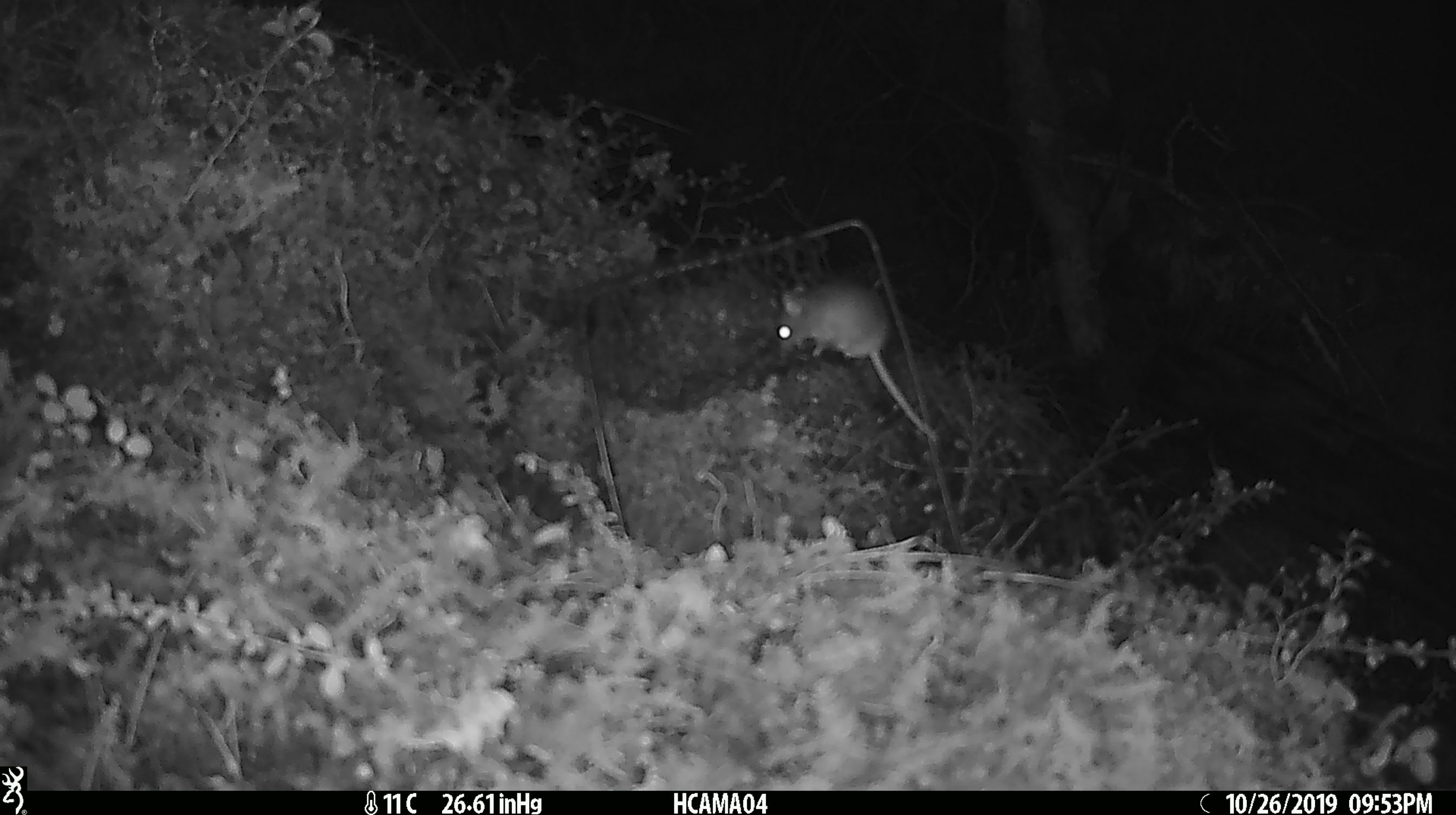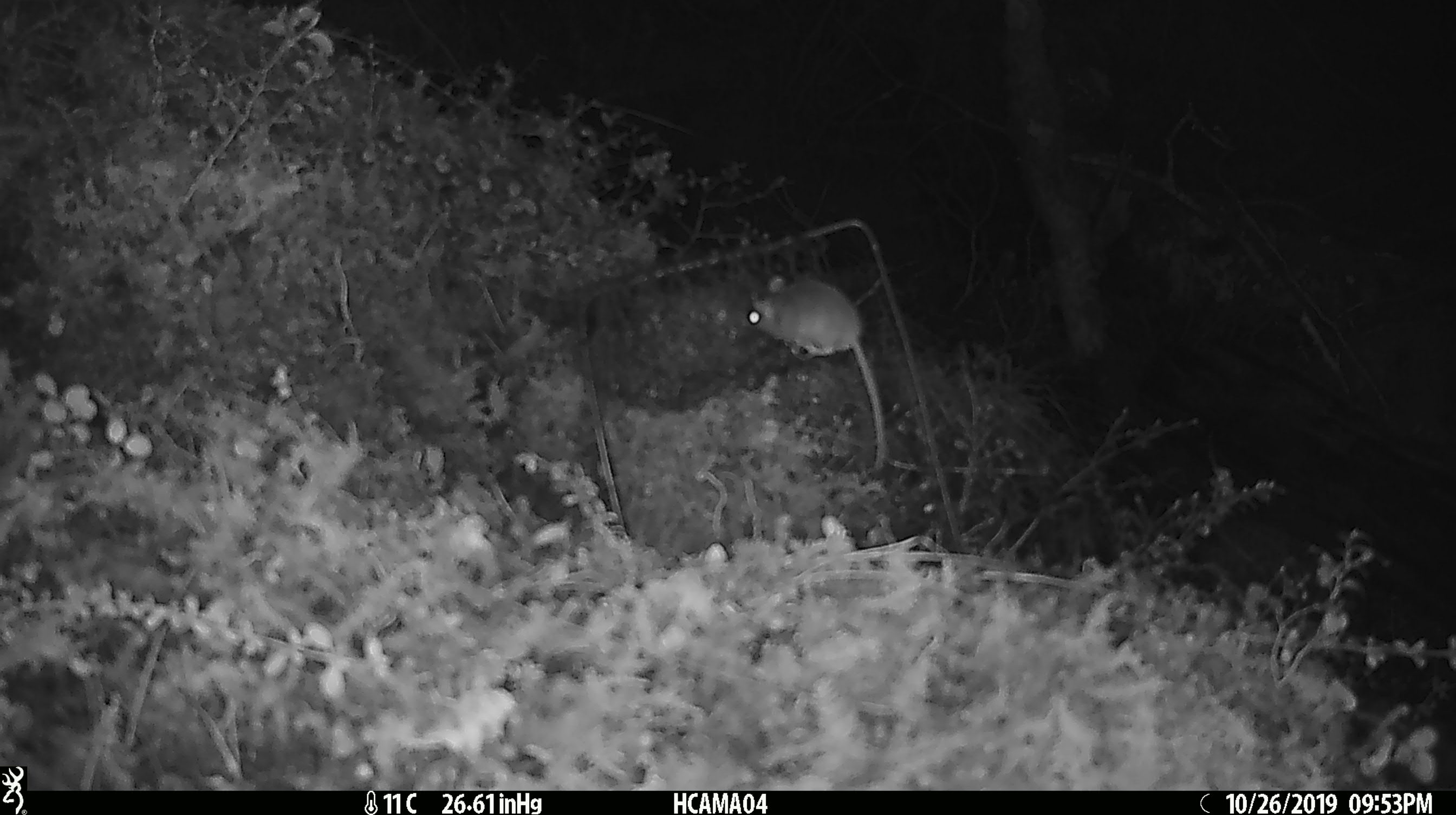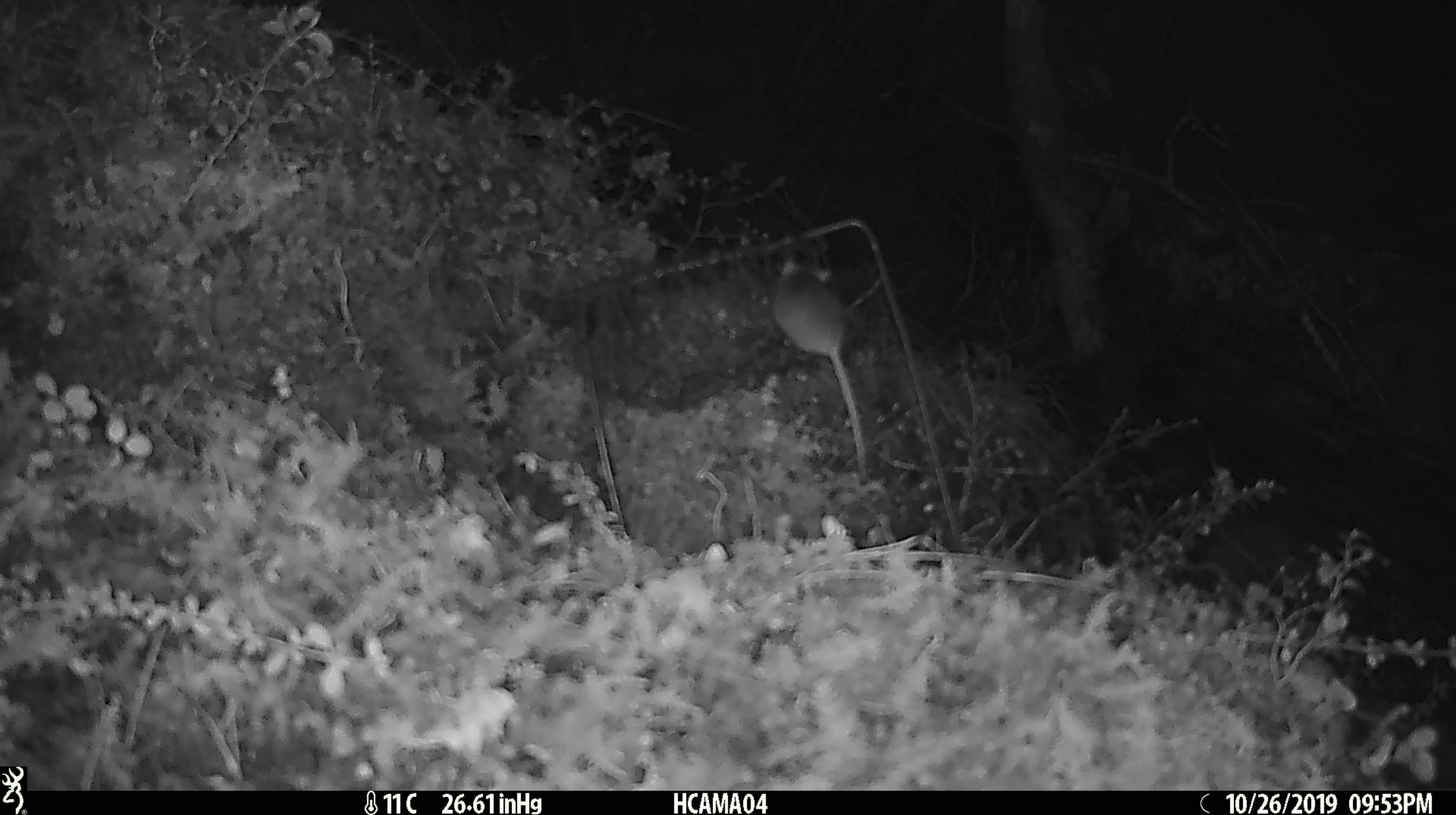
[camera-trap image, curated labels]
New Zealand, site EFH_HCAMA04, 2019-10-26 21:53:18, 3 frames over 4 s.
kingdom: Animalia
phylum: Chordata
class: Mammalia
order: Rodentia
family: Muridae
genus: Mus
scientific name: Mus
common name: mouse